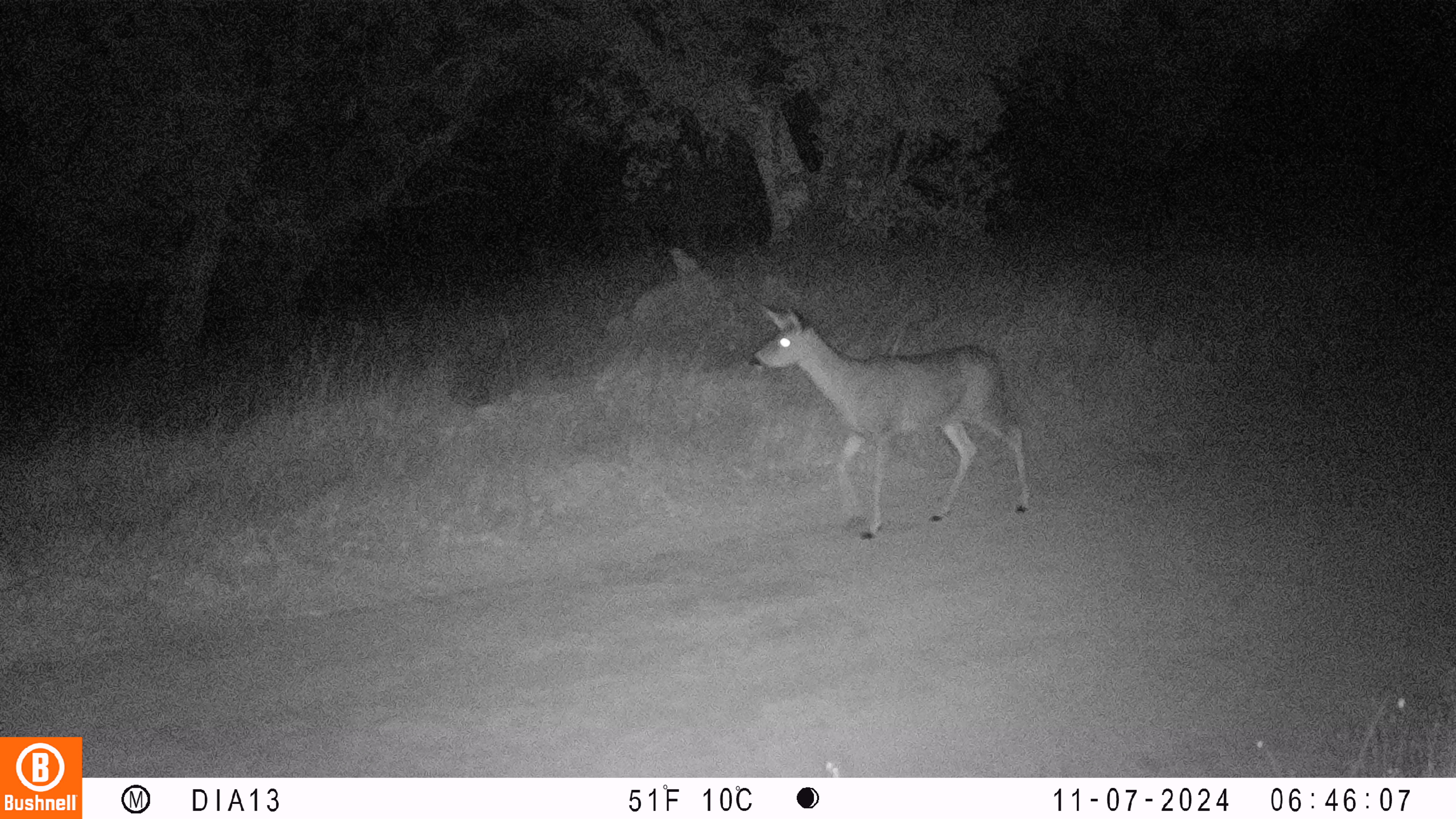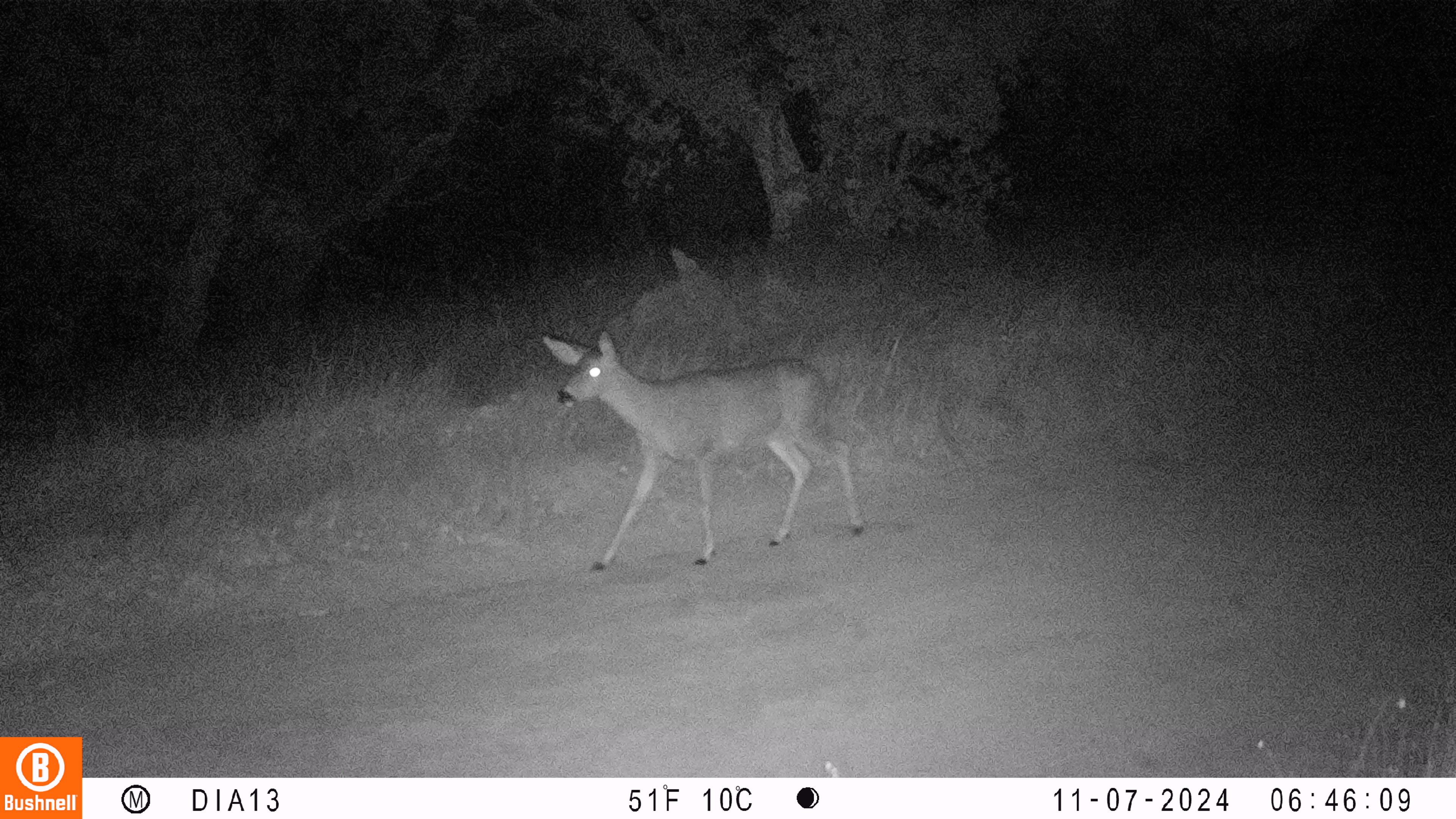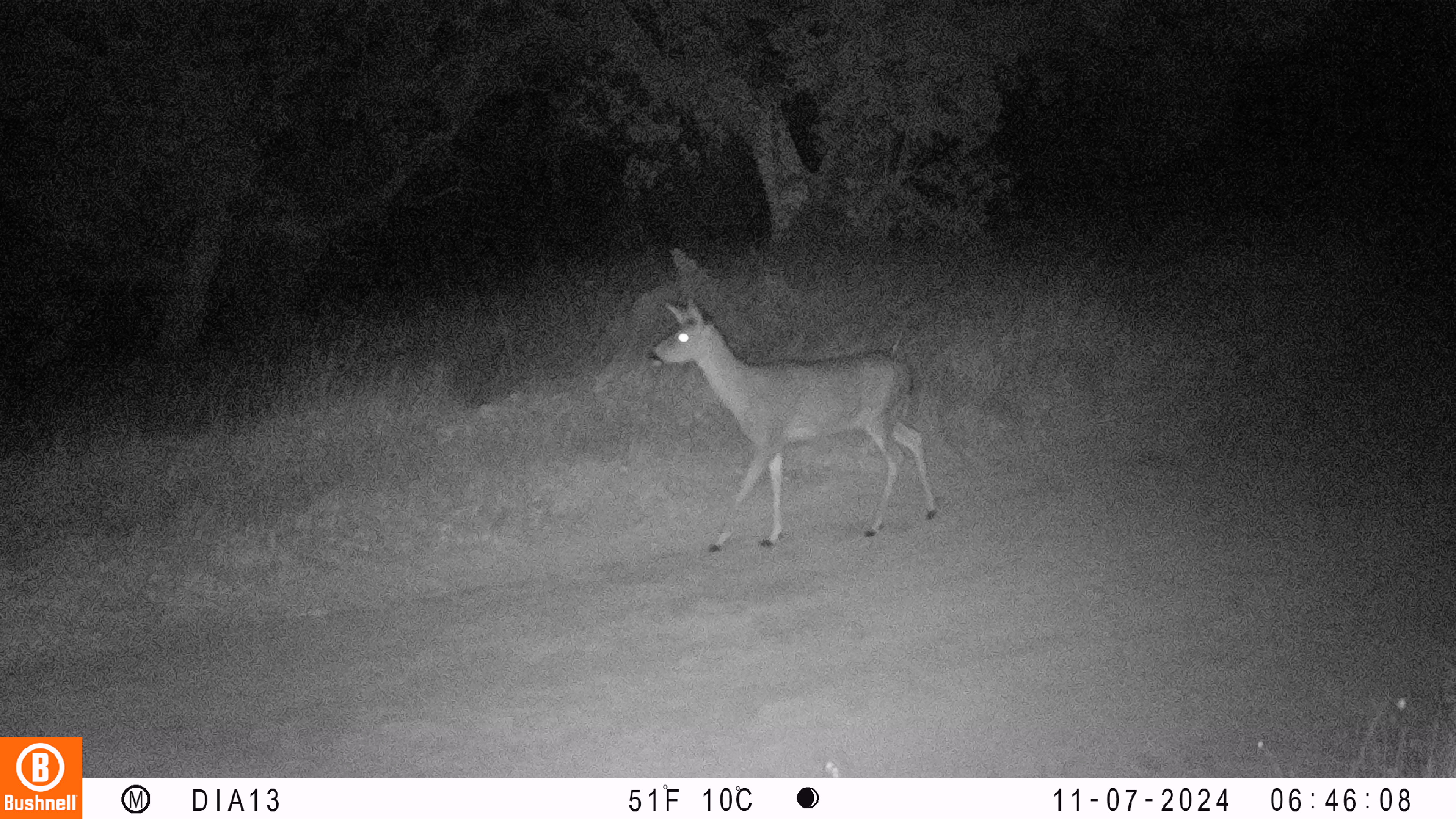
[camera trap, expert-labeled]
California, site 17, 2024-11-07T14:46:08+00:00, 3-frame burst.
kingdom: Animalia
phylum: Chordata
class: Mammalia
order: Artiodactyla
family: Cervidae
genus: Odocoileus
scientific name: Odocoileus hemionus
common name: mule deer